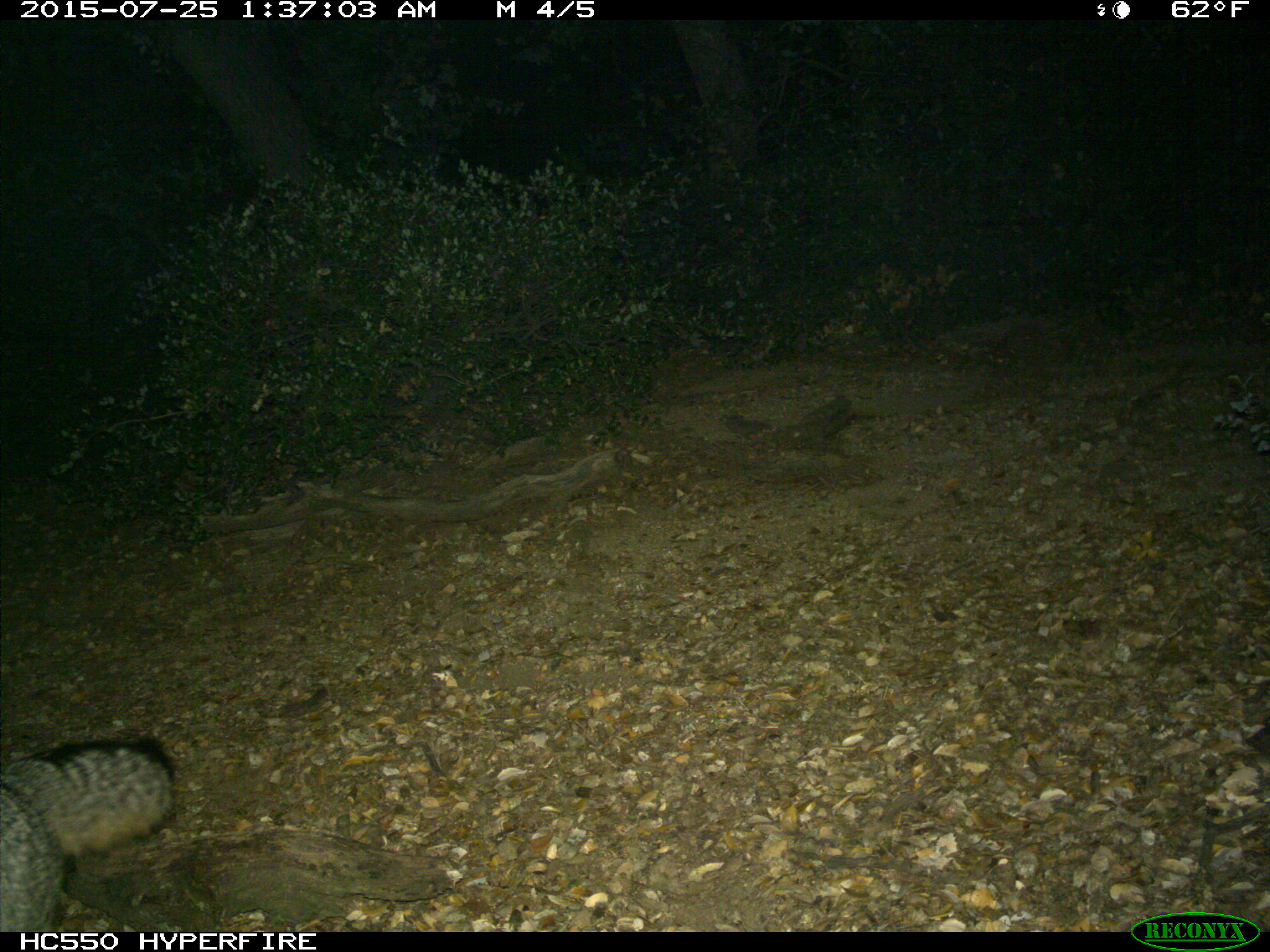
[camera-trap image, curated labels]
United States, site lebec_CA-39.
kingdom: Animalia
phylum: Chordata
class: Mammalia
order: Carnivora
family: Canidae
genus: Urocyon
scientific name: Urocyon cinereoargenteus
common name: gray fox